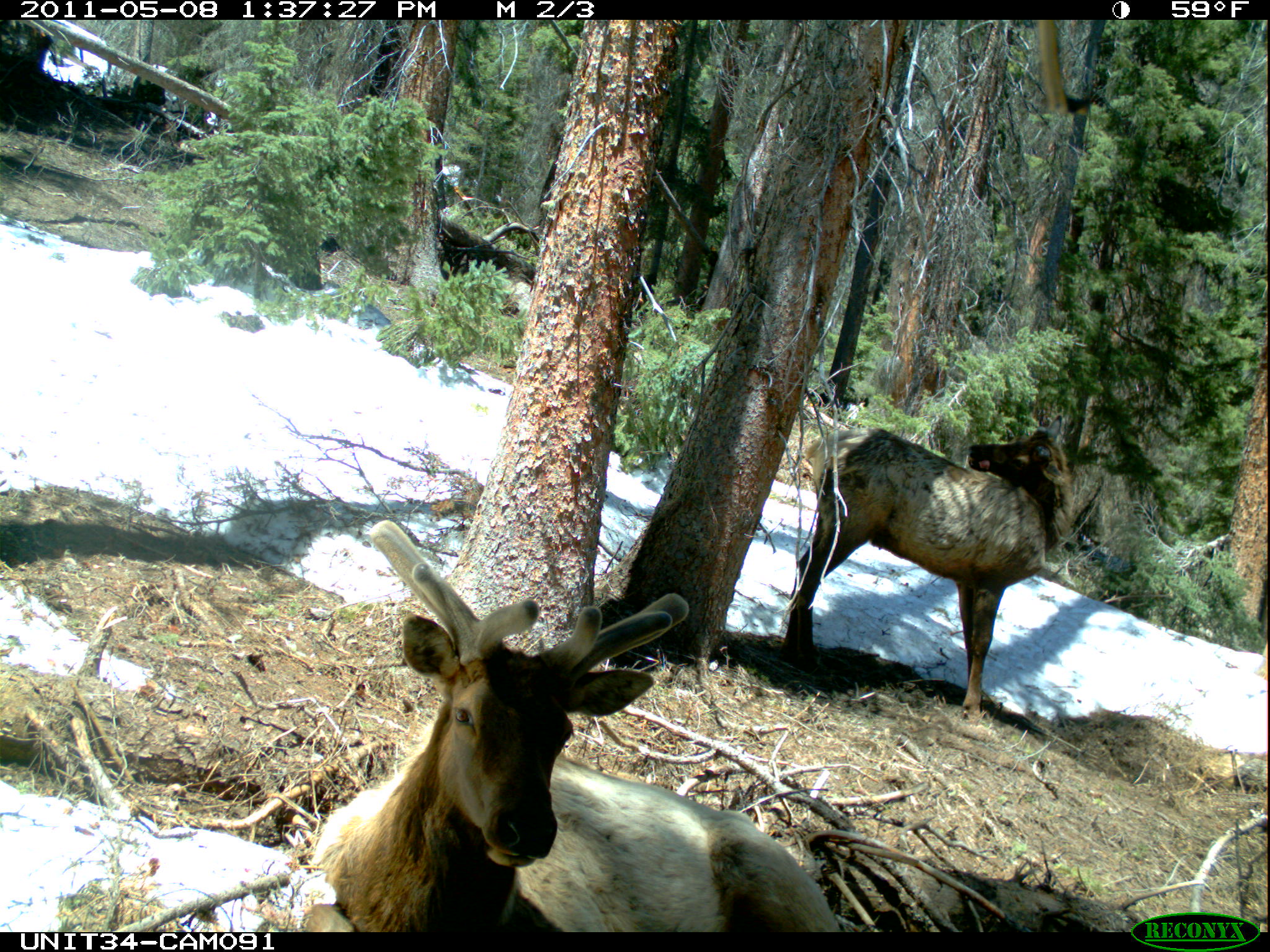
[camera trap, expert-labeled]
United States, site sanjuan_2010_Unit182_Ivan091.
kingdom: Animalia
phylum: Chordata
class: Mammalia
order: Artiodactyla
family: Cervidae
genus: Cervus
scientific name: Cervus elaphus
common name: red deer